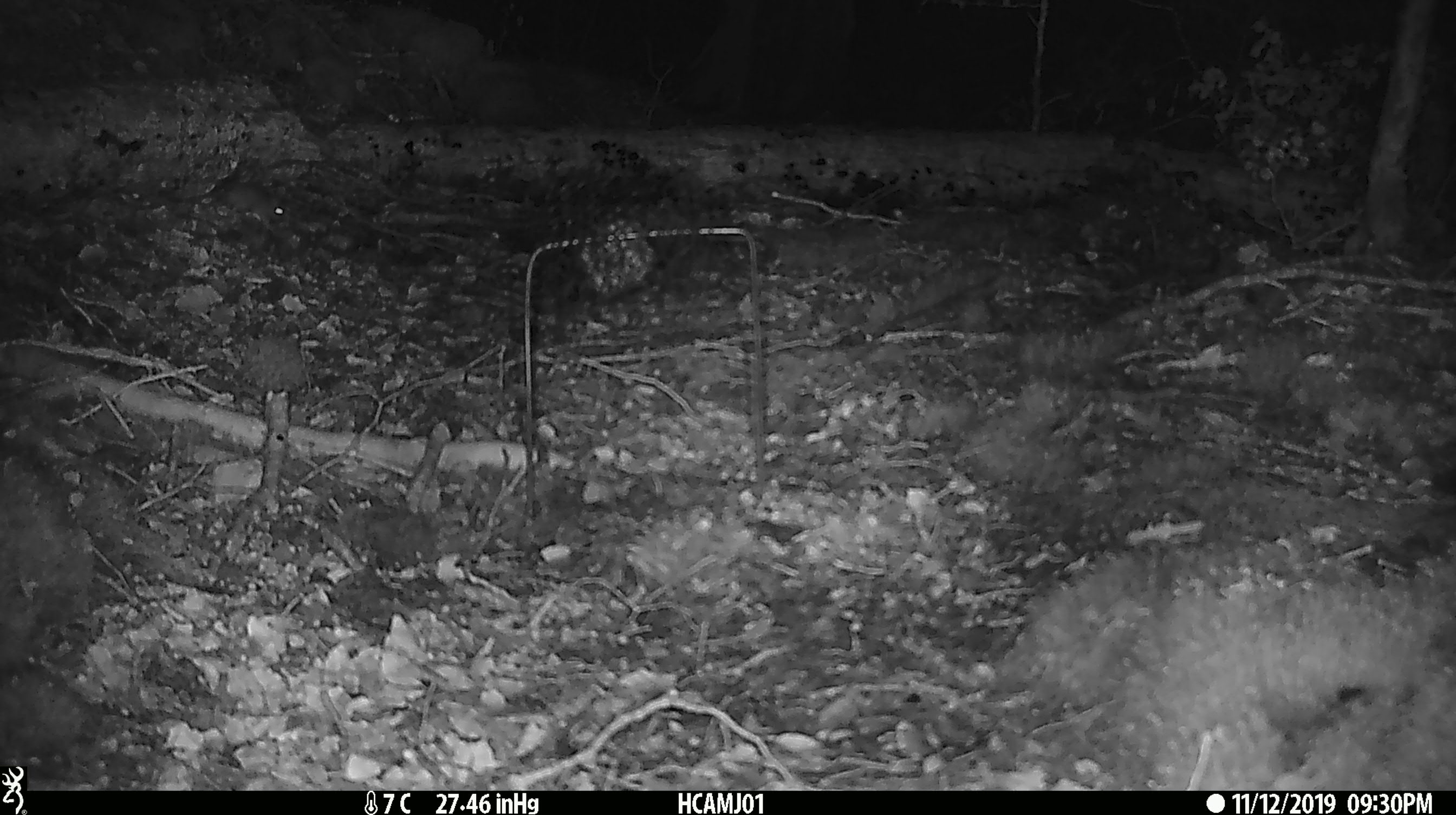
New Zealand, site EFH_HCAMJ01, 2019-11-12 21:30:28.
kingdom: Animalia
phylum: Chordata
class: Mammalia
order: Rodentia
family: Muridae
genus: Mus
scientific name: Mus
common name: mouse